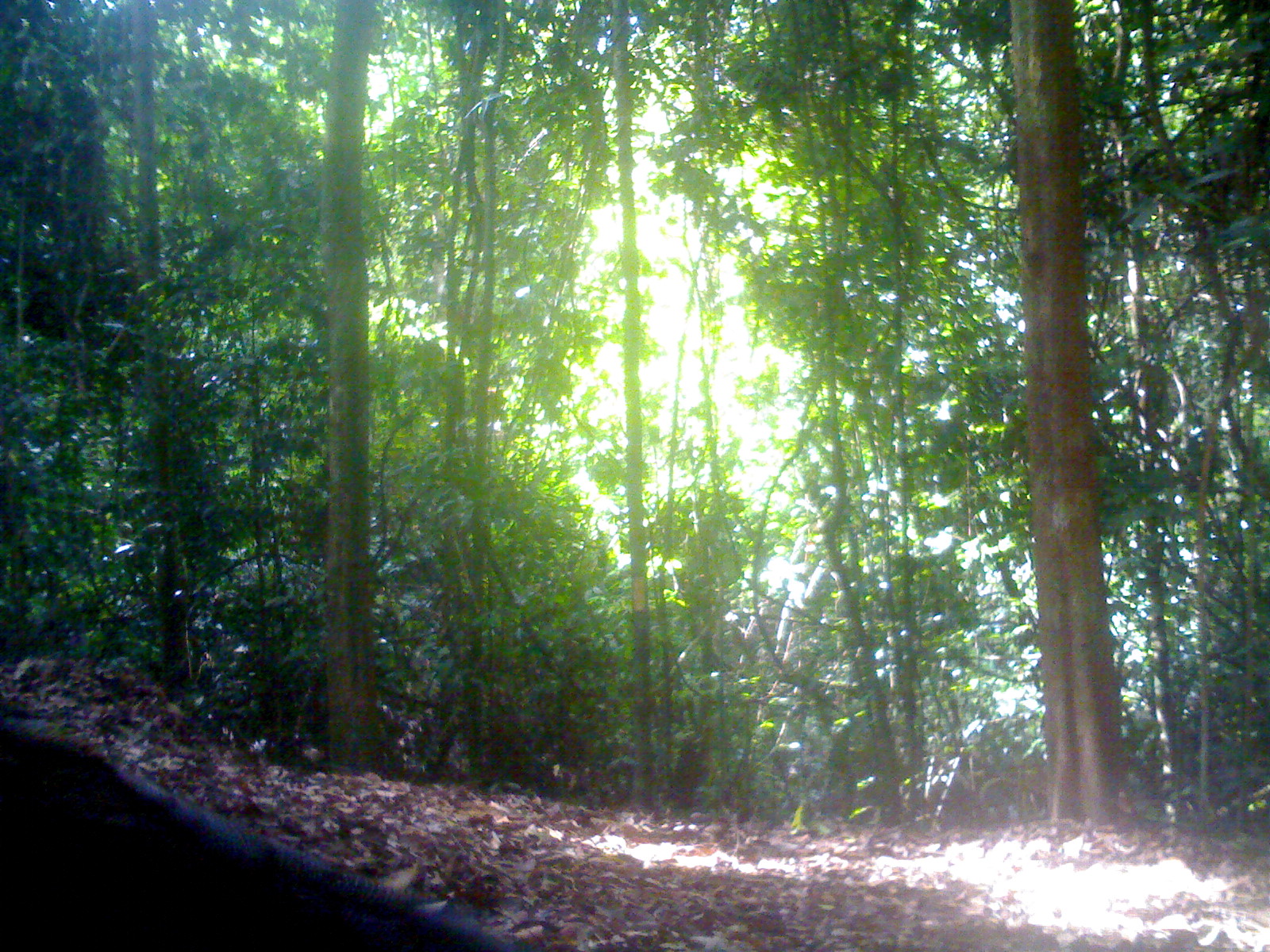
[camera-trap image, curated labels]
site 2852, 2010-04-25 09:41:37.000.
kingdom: Animalia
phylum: Chordata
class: Aves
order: Galliformes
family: Phasianidae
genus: Argusianus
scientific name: Argusianus argus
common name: great argus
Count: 1.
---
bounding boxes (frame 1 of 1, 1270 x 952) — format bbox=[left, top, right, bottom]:
argusianus argus: bbox=[1, 721, 511, 951]